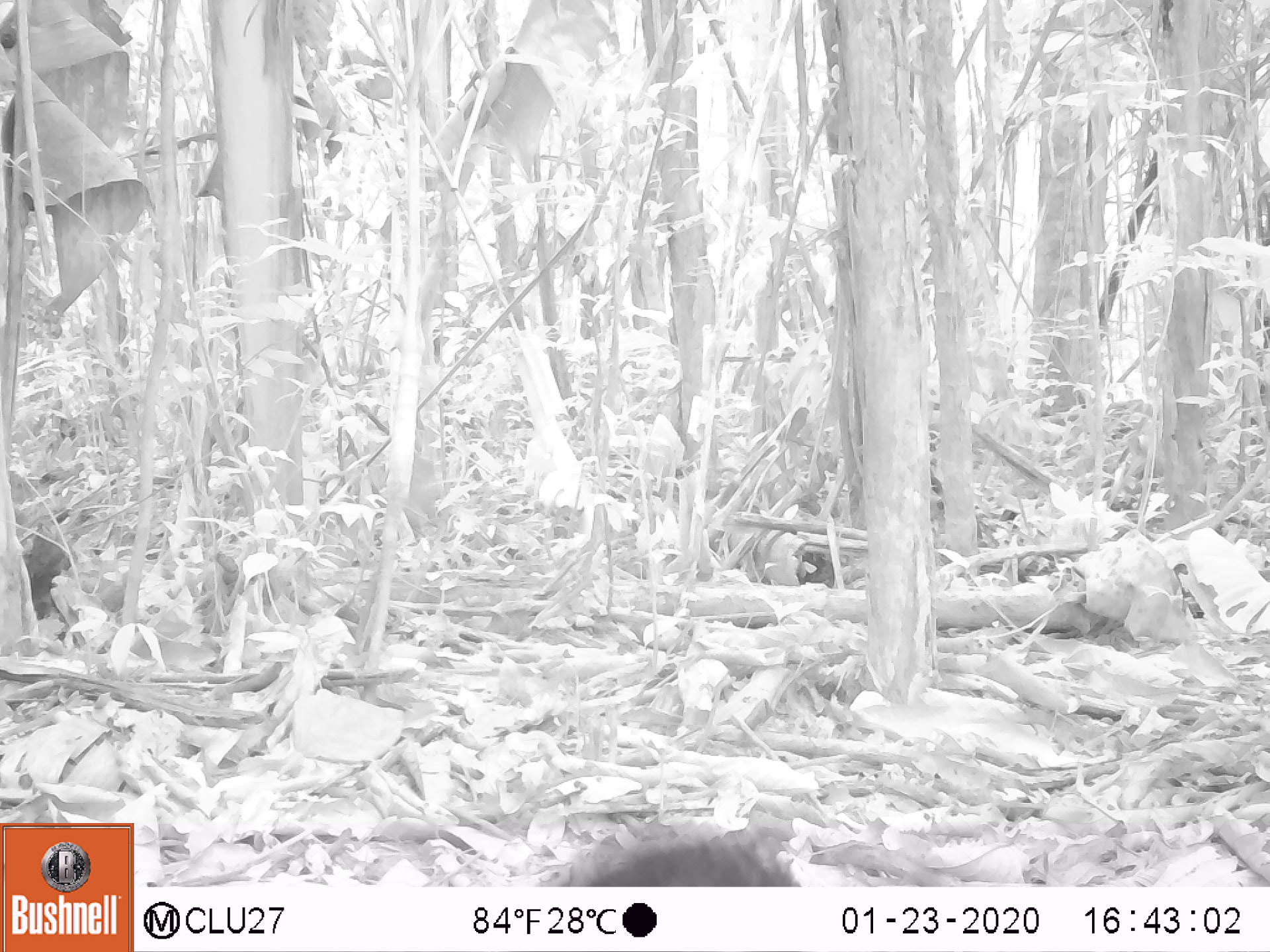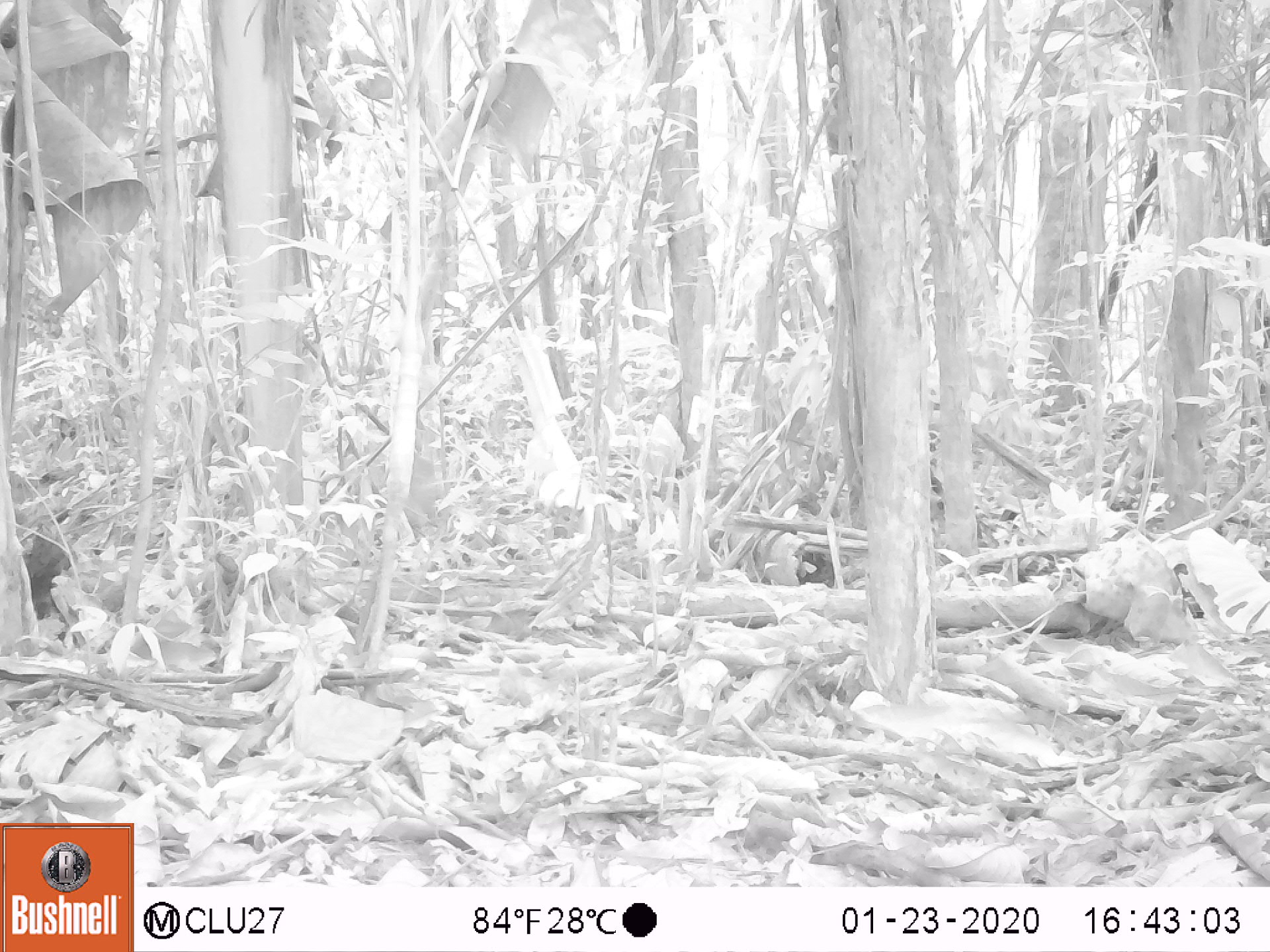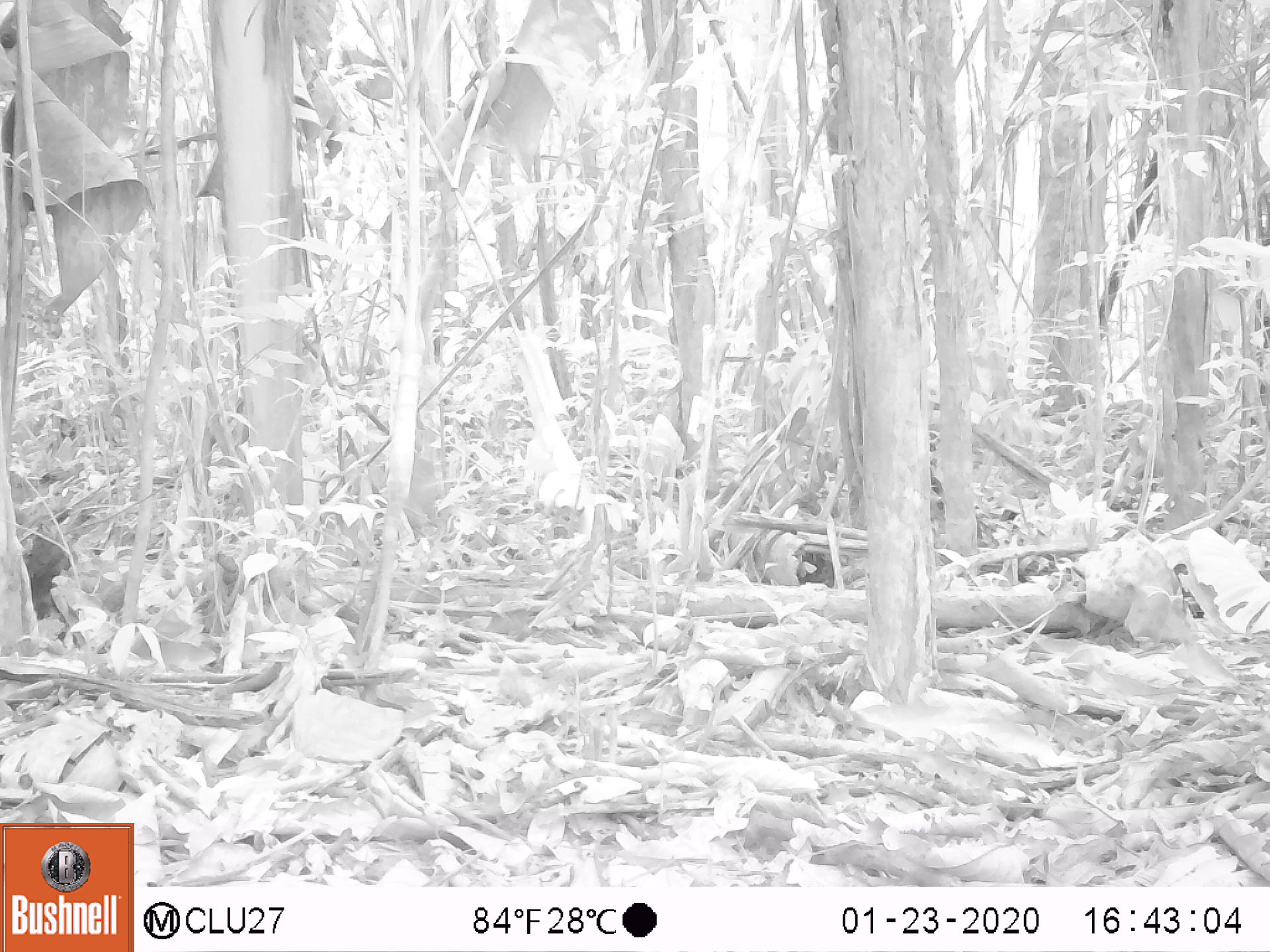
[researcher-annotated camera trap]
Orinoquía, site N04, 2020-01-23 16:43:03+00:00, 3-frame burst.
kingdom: Animalia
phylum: Chordata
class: Aves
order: Galliformes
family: Cracidae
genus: Mitu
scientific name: Mitu salvini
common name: salvin's currasow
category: salvins curassow